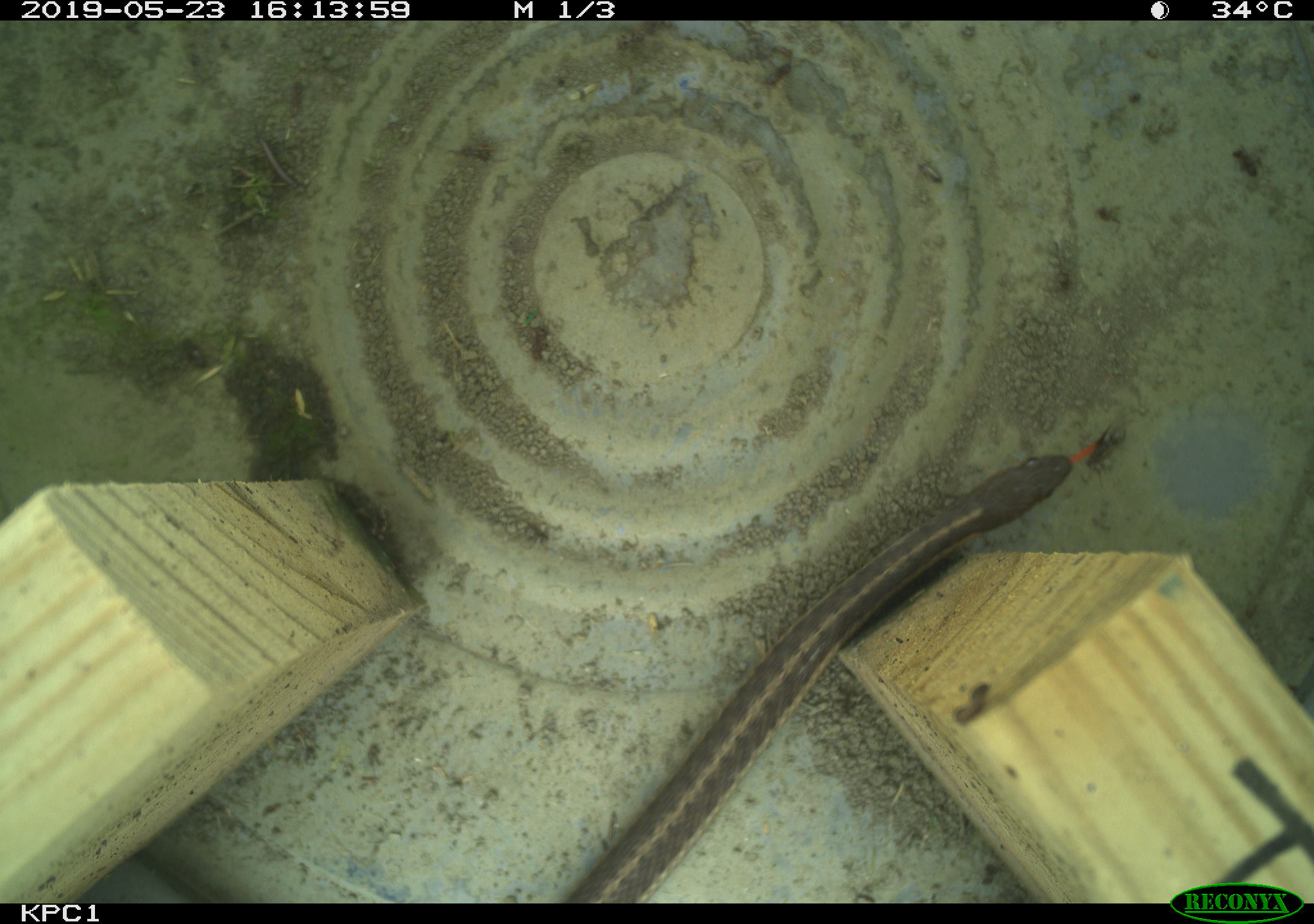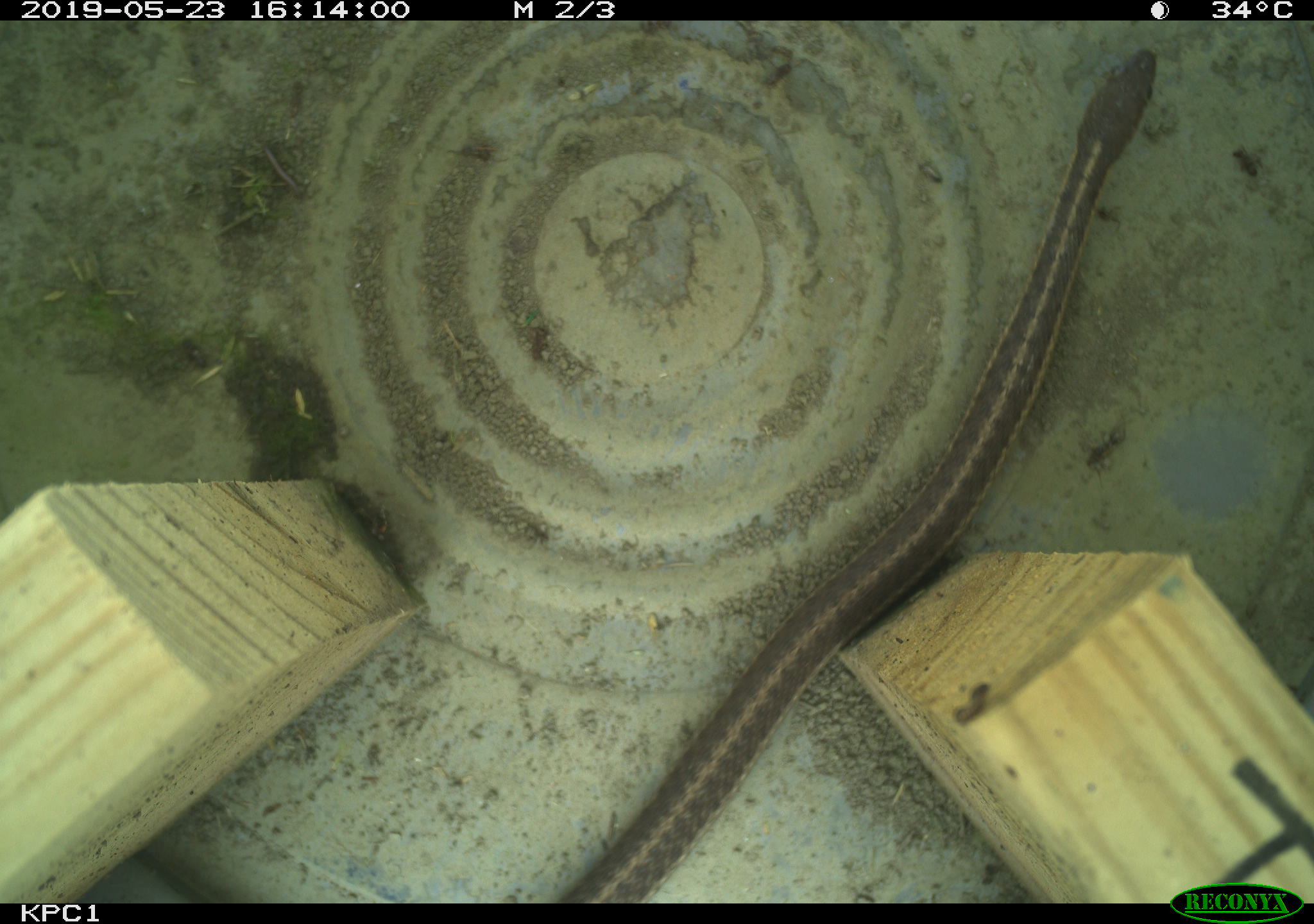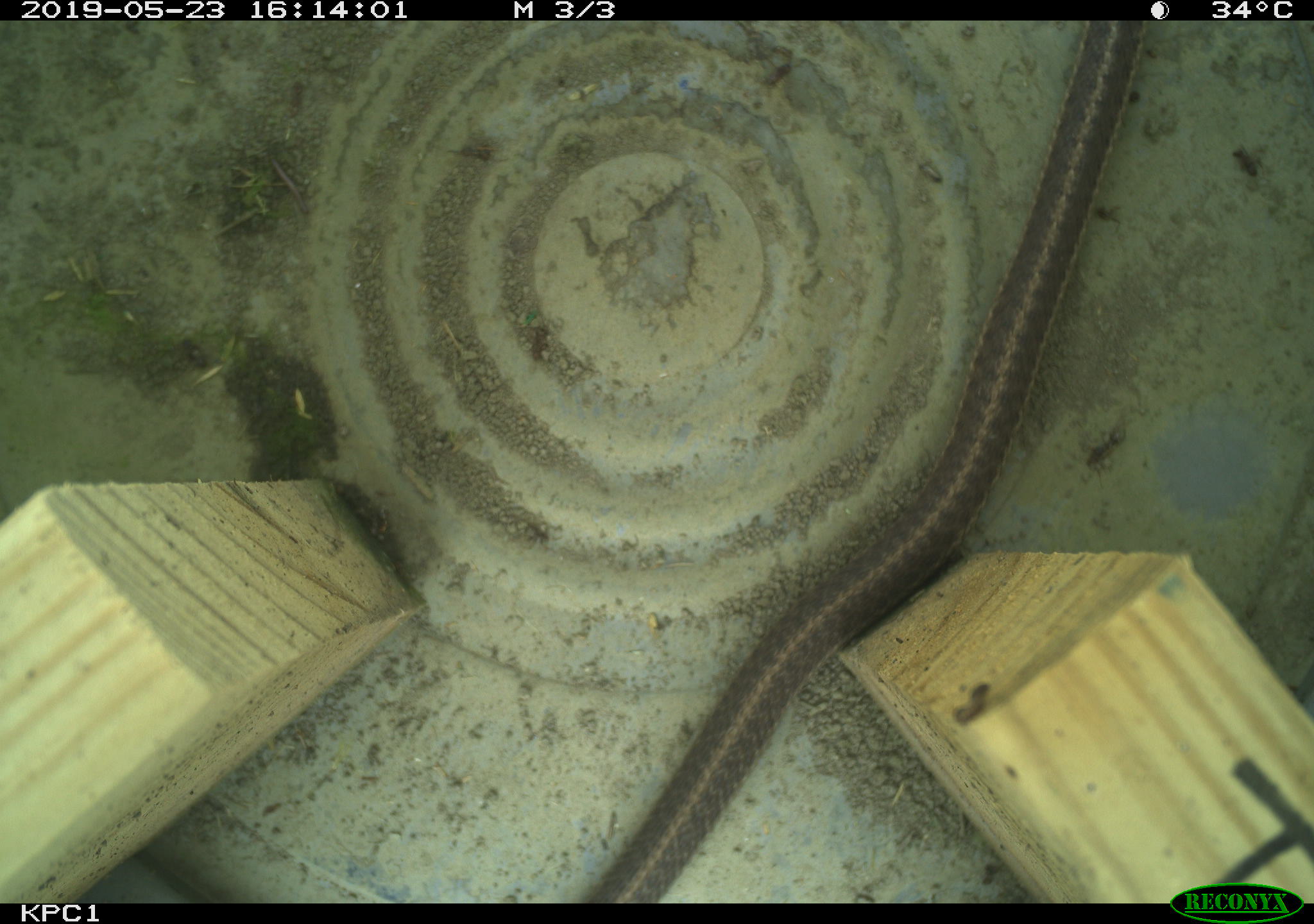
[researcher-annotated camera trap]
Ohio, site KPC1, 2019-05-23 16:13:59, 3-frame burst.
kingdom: Animalia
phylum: Chordata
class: Reptilia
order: Squamata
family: Colubridae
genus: Thamnophis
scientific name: Thamnophis sirtalis sirtalis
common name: eastern gartersnake